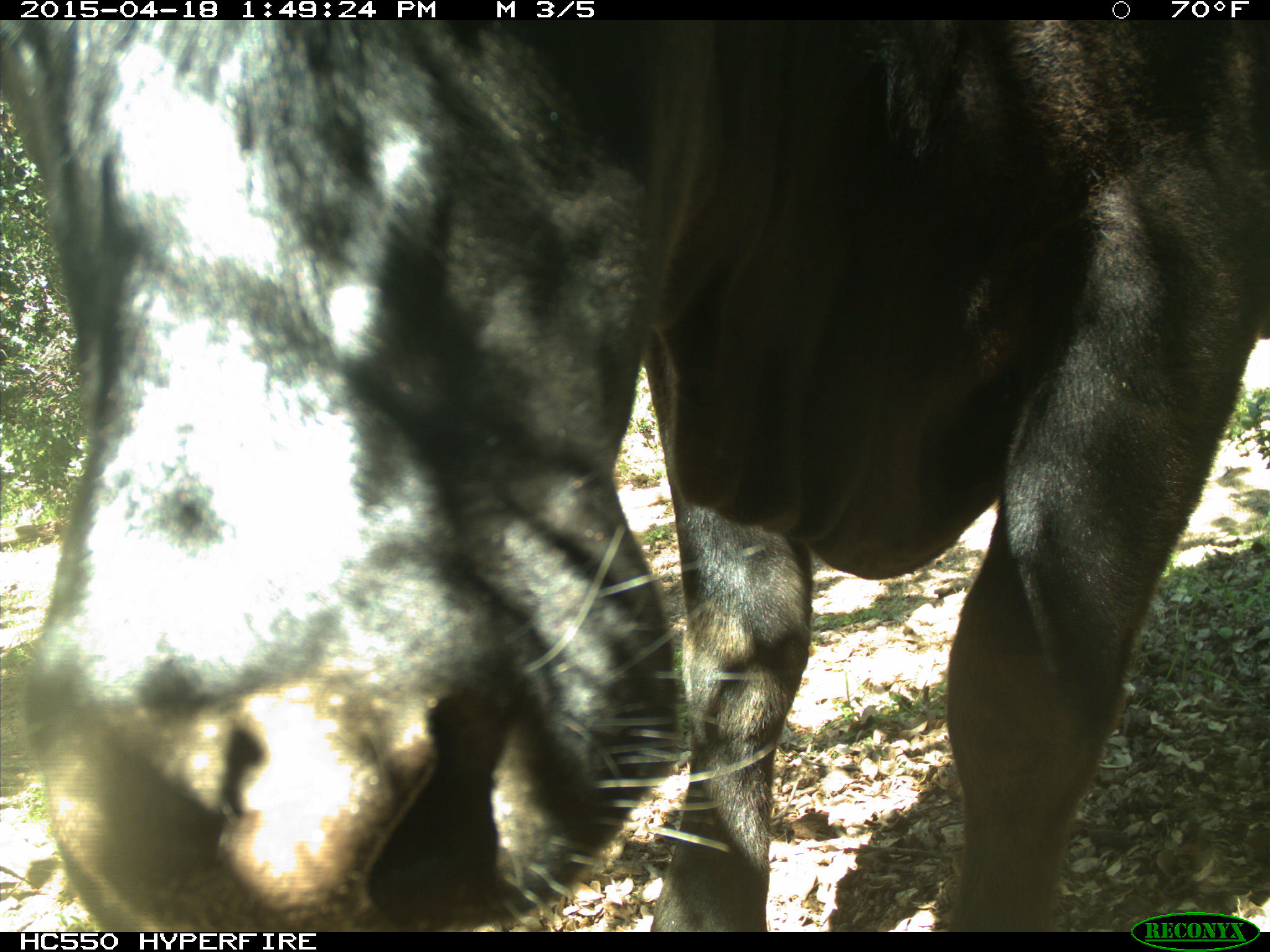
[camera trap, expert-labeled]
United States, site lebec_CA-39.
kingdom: Animalia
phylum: Chordata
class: Mammalia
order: Artiodactyla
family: Bovidae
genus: Bos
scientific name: Bos taurus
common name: domestic cow